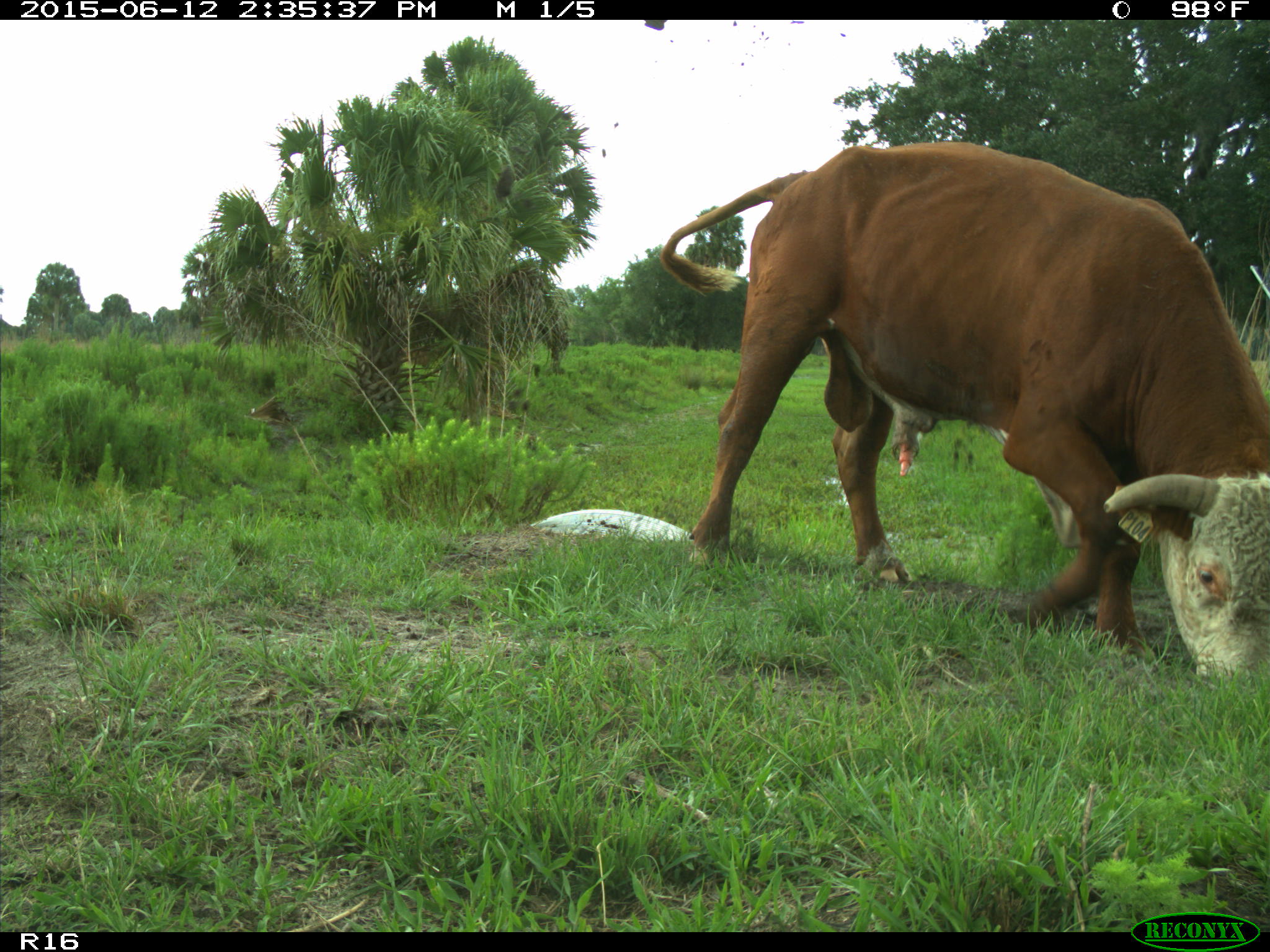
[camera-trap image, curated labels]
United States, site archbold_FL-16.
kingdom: Animalia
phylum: Chordata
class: Mammalia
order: Artiodactyla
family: Bovidae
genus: Bos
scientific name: Bos taurus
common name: domestic cow